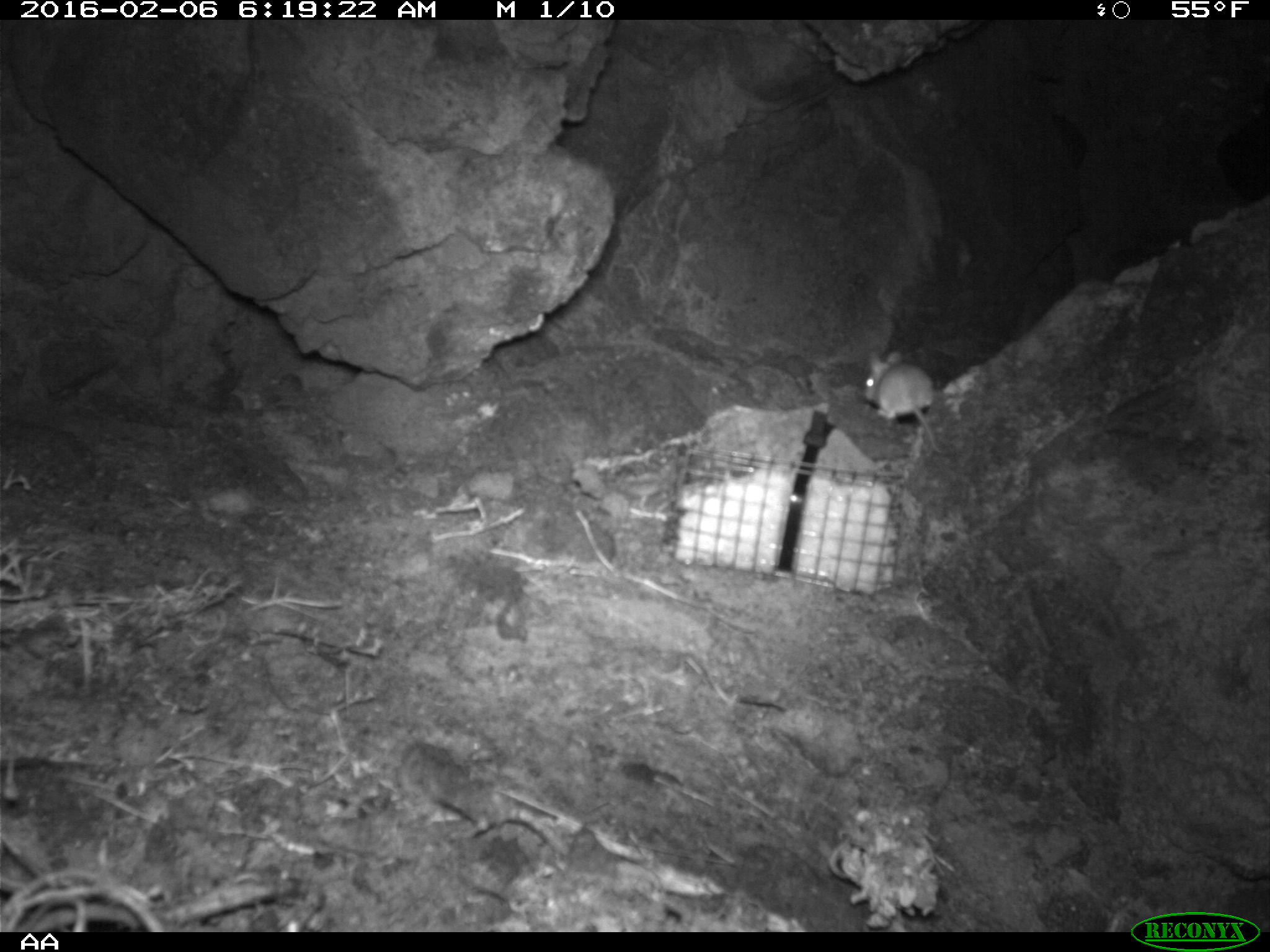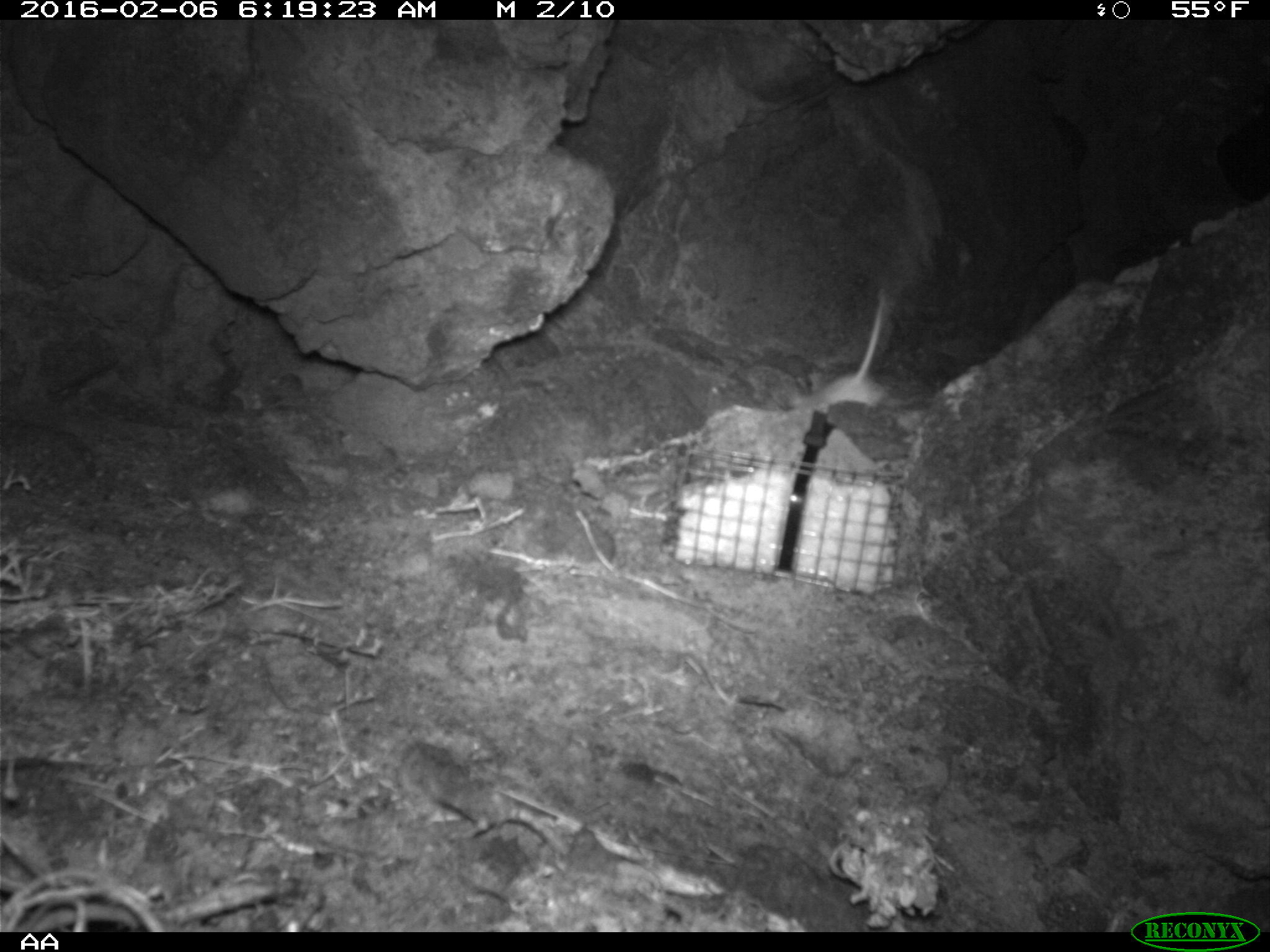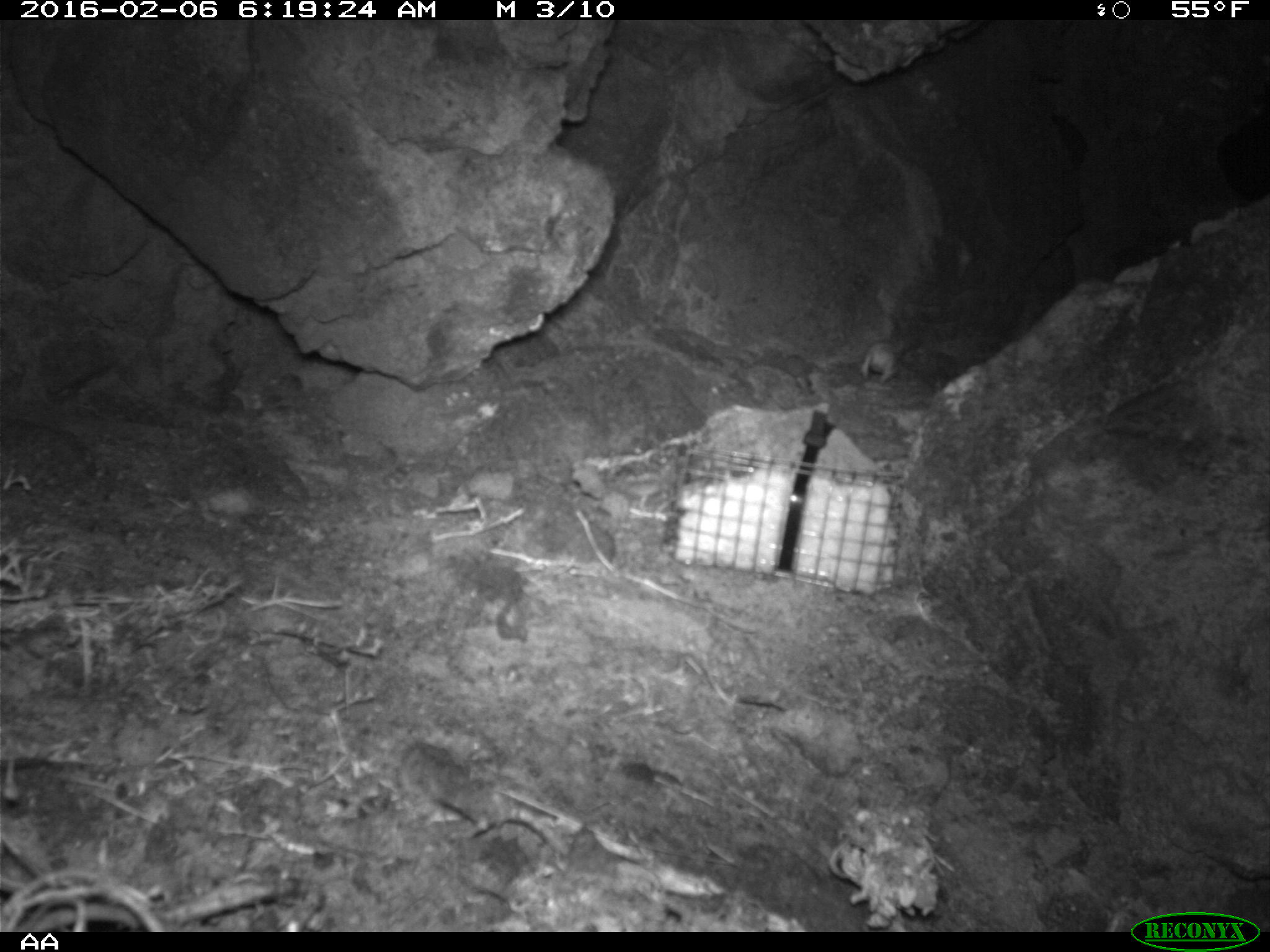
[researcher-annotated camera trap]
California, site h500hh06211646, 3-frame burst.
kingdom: Animalia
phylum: Chordata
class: Mammalia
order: Rodentia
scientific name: Rodentia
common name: rodent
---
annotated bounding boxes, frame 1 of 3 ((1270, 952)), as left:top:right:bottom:
rodent: 863:351:941:452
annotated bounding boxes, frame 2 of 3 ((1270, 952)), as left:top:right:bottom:
rodent: 791:288:892:409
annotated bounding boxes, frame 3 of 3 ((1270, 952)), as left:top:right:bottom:
rodent: 859:336:904:384